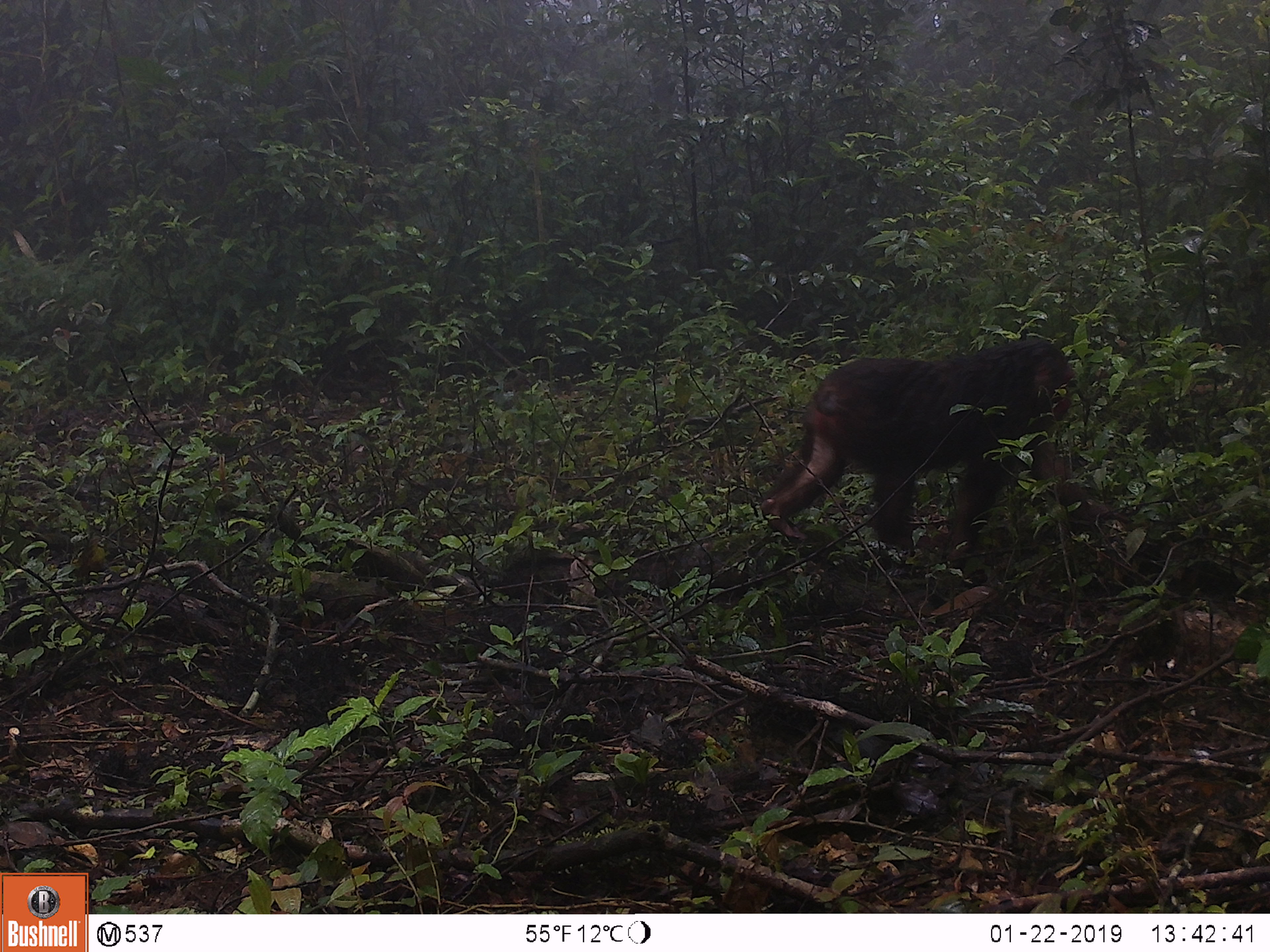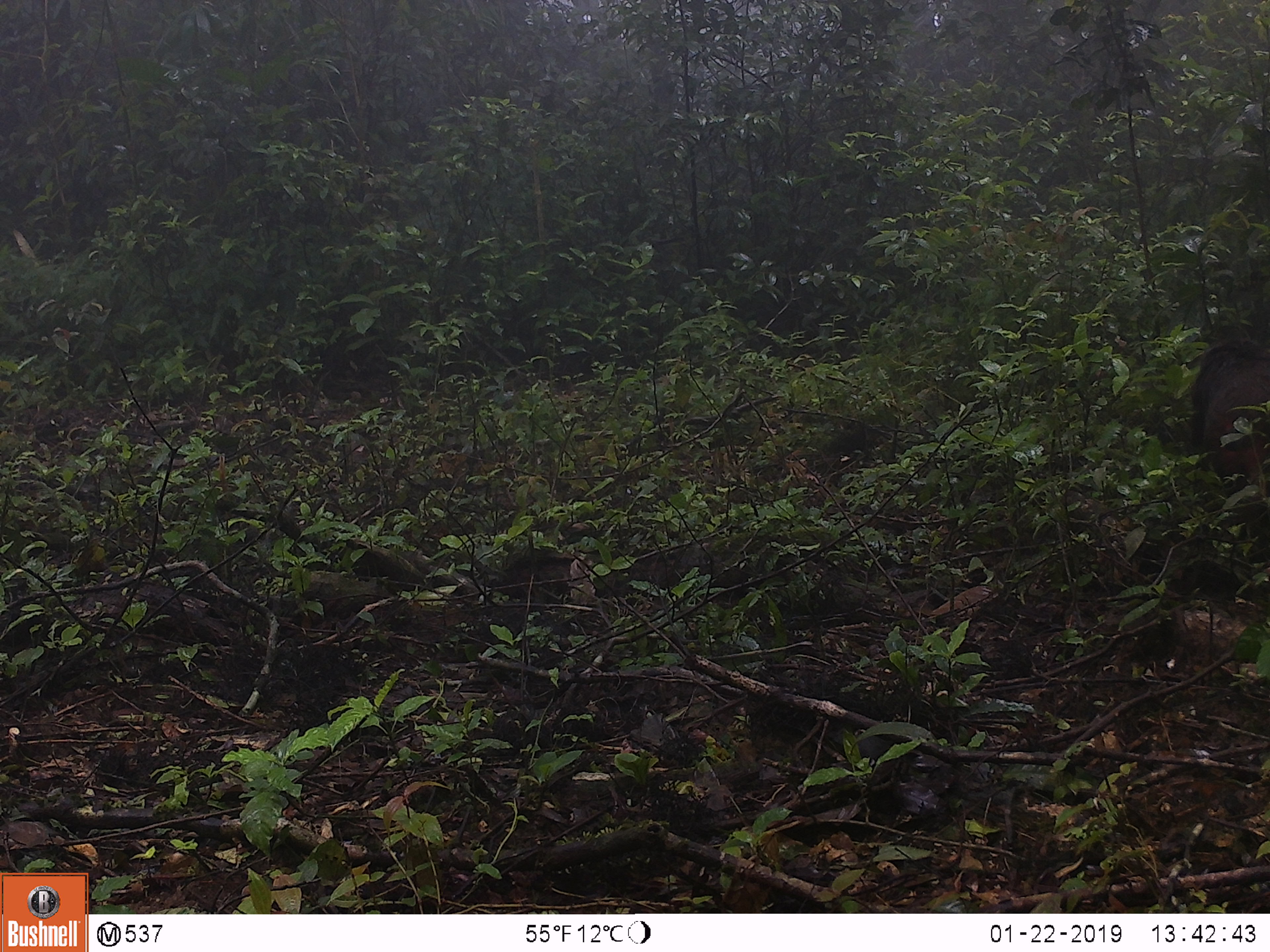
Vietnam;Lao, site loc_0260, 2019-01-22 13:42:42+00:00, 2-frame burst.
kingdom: Animalia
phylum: Chordata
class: Mammalia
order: Primates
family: Cercopithecidae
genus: Macaca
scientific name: Macaca arctoides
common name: stump-tailed macaque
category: stump tailed macaque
Stump tailed macaque (stump-tailed macaque) (Macaca arctoides). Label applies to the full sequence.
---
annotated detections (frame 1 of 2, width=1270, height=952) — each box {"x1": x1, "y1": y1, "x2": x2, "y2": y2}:
stump tailed macaque: {"x1": 759, "y1": 339, "x2": 1118, "y2": 564}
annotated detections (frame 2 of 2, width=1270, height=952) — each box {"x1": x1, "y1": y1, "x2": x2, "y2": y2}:
stump tailed macaque: {"x1": 1191, "y1": 335, "x2": 1269, "y2": 480}